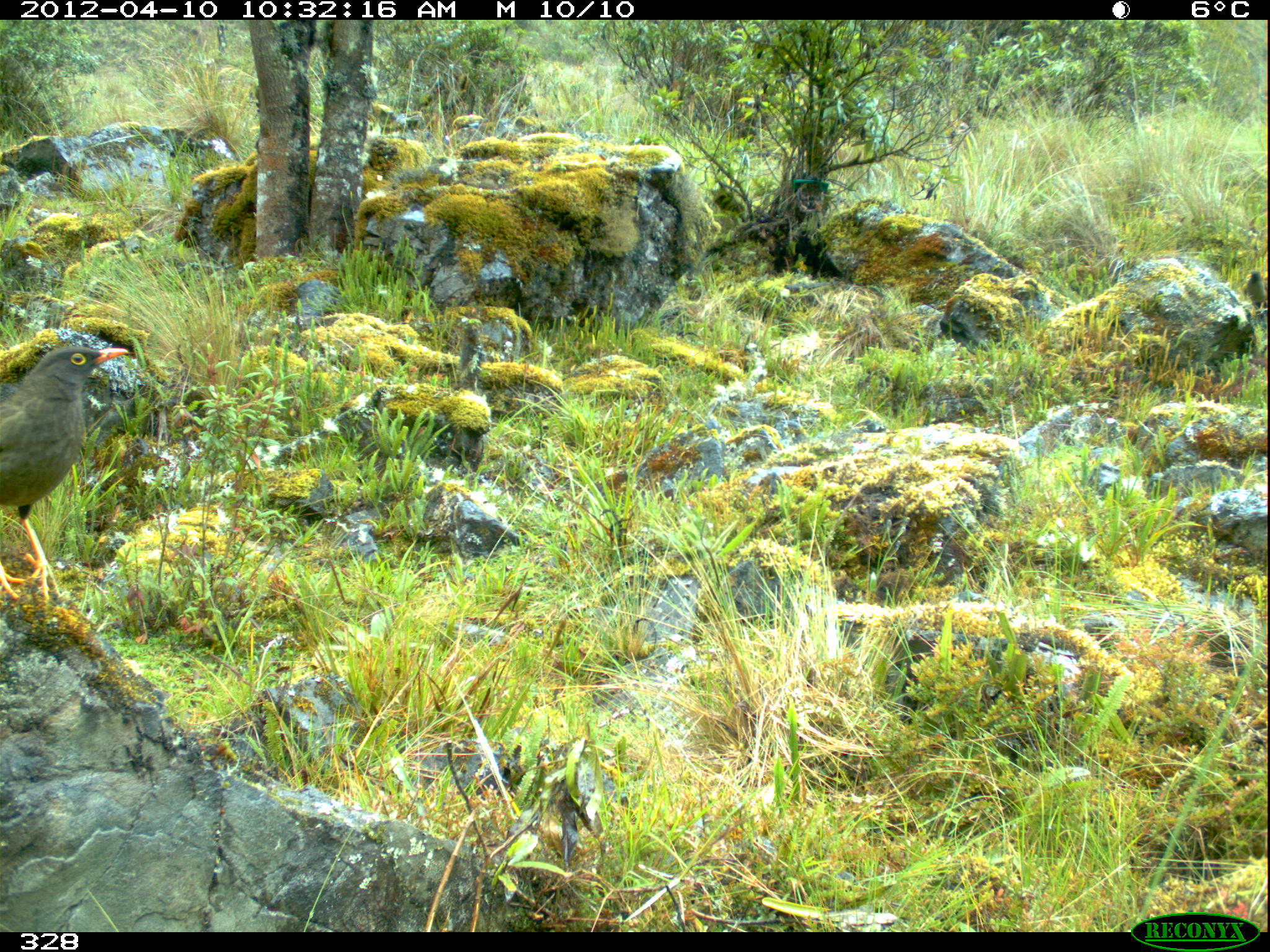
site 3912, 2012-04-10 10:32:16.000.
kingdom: Animalia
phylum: Chordata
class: Aves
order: Passeriformes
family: Turdidae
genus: Turdus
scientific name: Turdus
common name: true thrushes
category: turdus sp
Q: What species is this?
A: Turdus sp (true thrushes) (Turdus).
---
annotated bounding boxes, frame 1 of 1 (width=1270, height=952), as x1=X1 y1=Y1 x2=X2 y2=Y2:
turdus sp: x1=0 y1=344 x2=128 y2=599; x1=1243 y1=271 x2=1265 y2=312